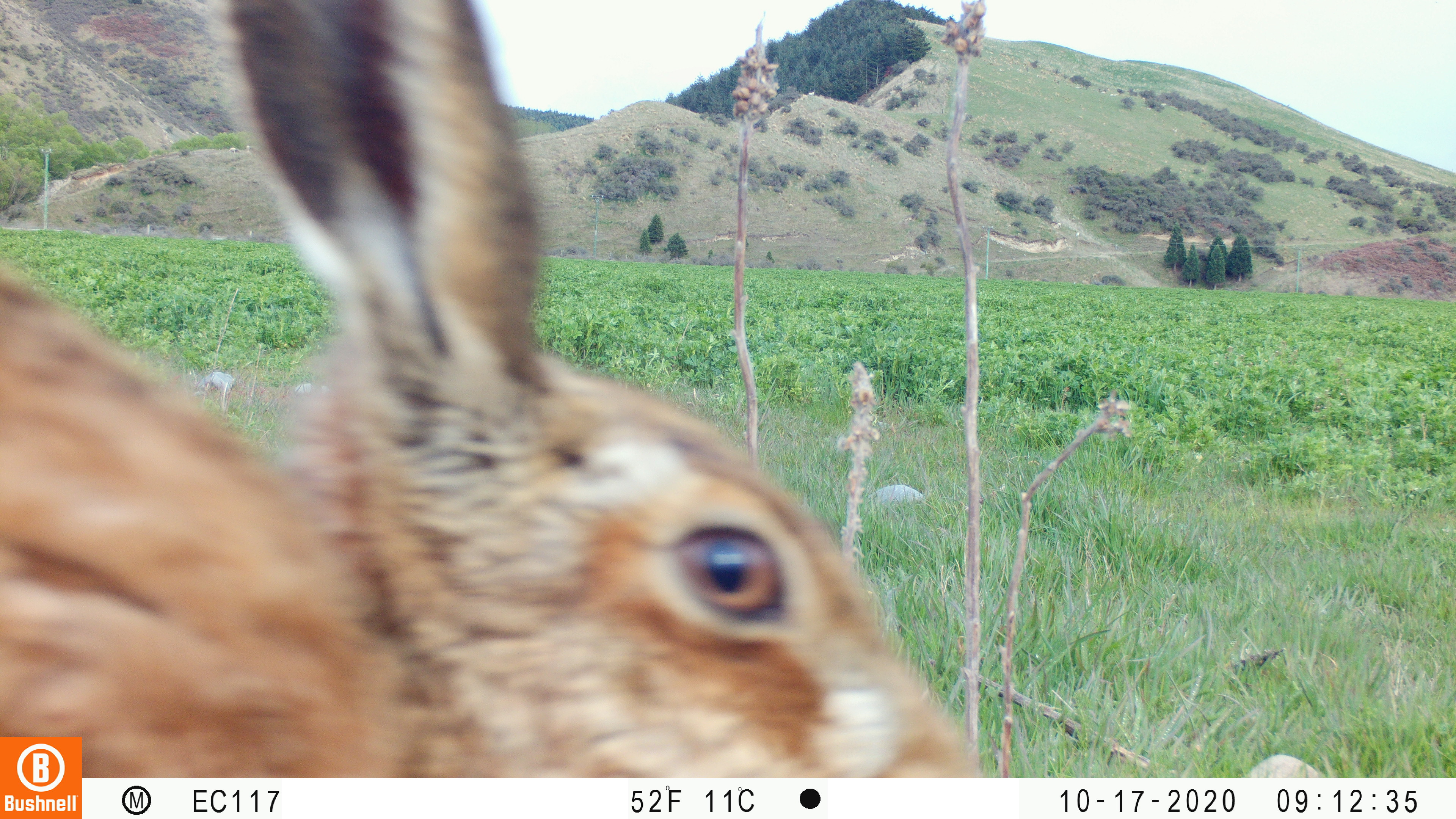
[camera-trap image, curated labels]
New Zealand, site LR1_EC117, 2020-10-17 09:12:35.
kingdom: Animalia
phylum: Chordata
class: Mammalia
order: Lagomorpha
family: Leporidae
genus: Lepus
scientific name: Lepus europaeus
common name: brown hare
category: hare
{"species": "hare (brown hare) (Lepus europaeus)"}